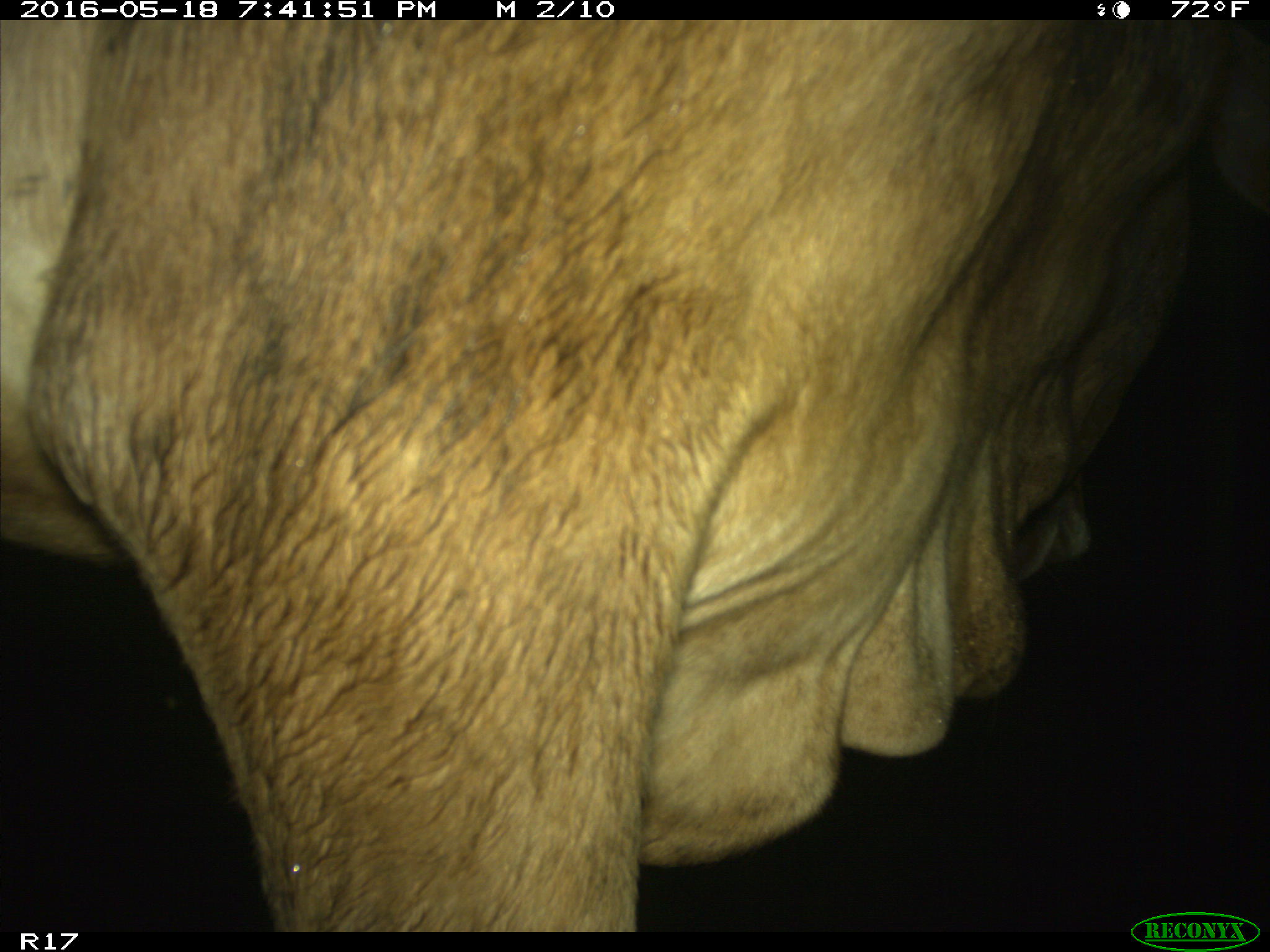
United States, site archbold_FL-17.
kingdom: Animalia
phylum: Chordata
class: Mammalia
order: Artiodactyla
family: Bovidae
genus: Bos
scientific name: Bos taurus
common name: domestic cow